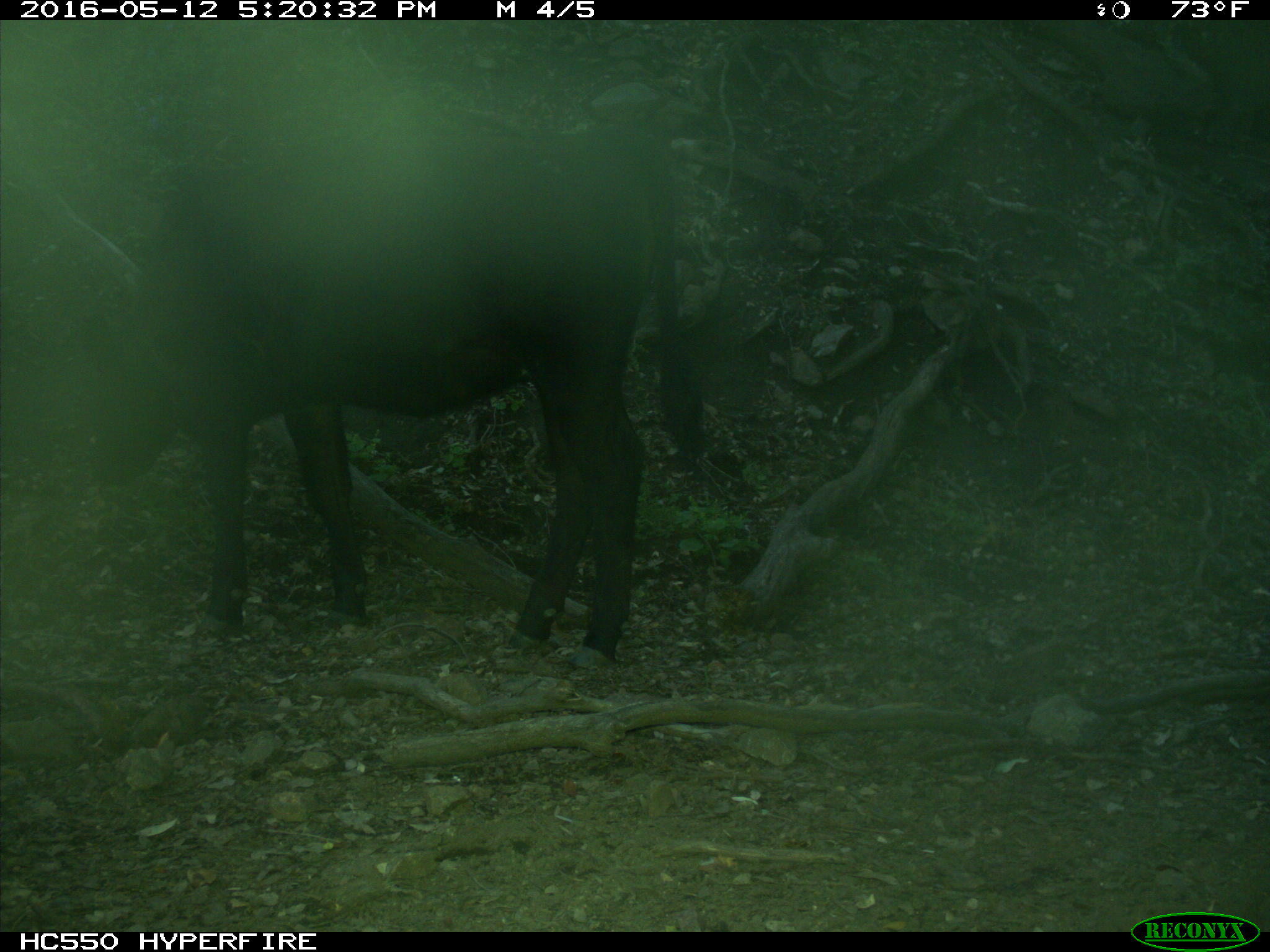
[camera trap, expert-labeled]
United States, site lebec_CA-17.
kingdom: Animalia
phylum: Chordata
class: Mammalia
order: Artiodactyla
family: Bovidae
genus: Bos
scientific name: Bos taurus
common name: domestic cow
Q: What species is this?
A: Bos taurus (domestic cow).